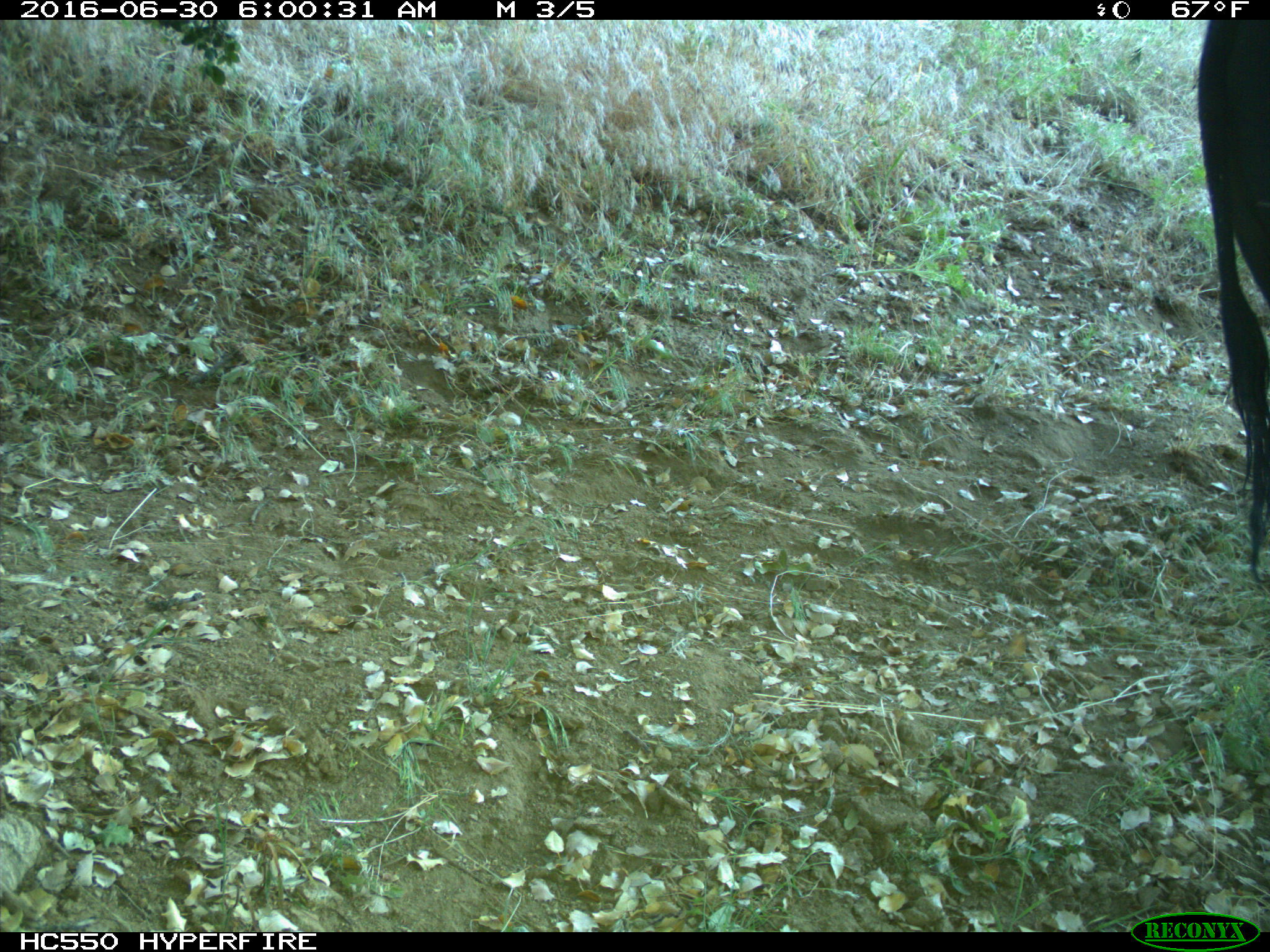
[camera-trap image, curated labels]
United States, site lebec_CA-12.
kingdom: Animalia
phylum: Chordata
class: Mammalia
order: Artiodactyla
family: Bovidae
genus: Bos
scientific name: Bos taurus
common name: domestic cow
Bos taurus (domestic cow).